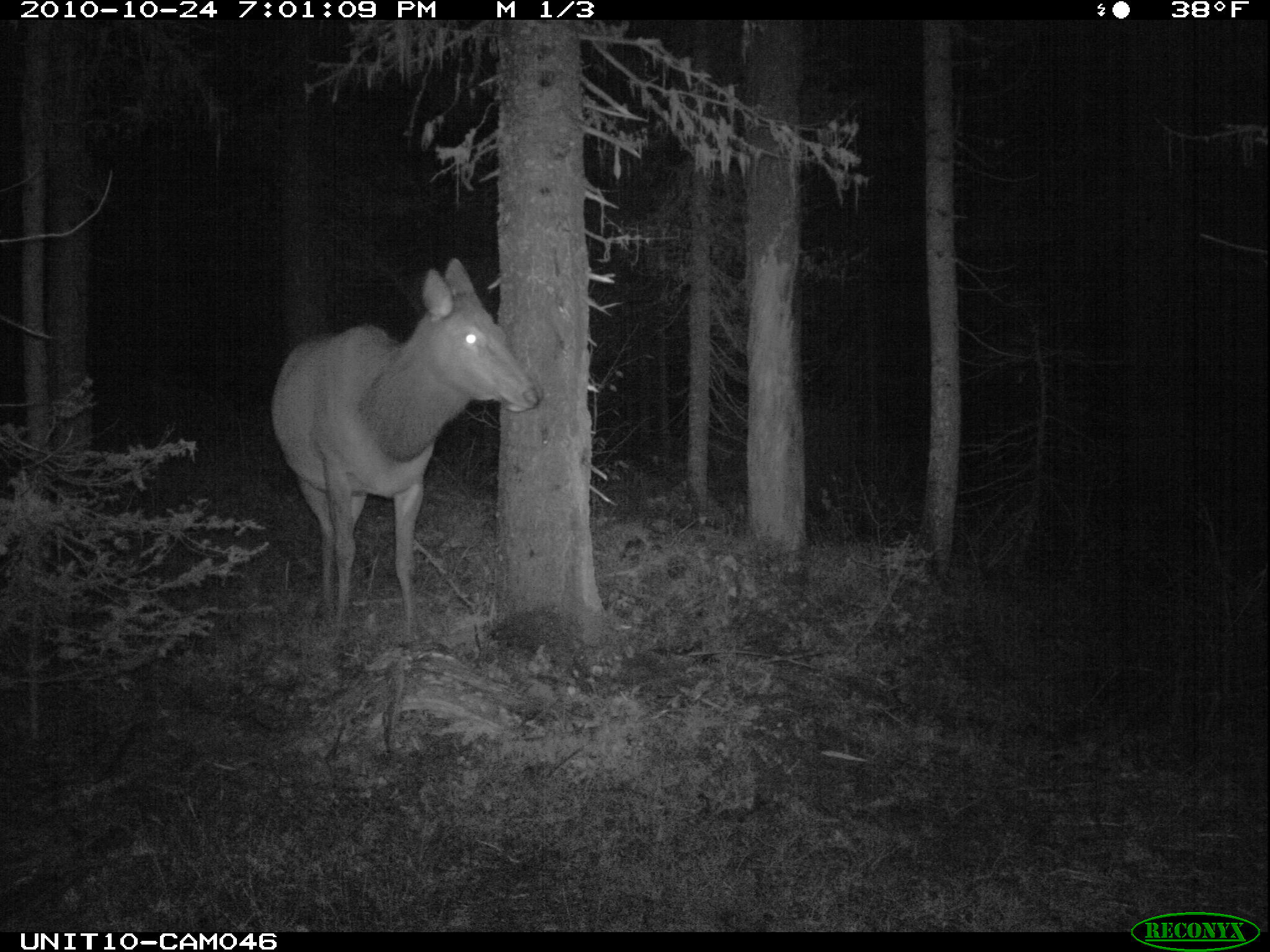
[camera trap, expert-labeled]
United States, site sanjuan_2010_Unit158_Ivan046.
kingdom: Animalia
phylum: Chordata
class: Mammalia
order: Artiodactyla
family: Cervidae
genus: Cervus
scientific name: Cervus elaphus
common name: red deer